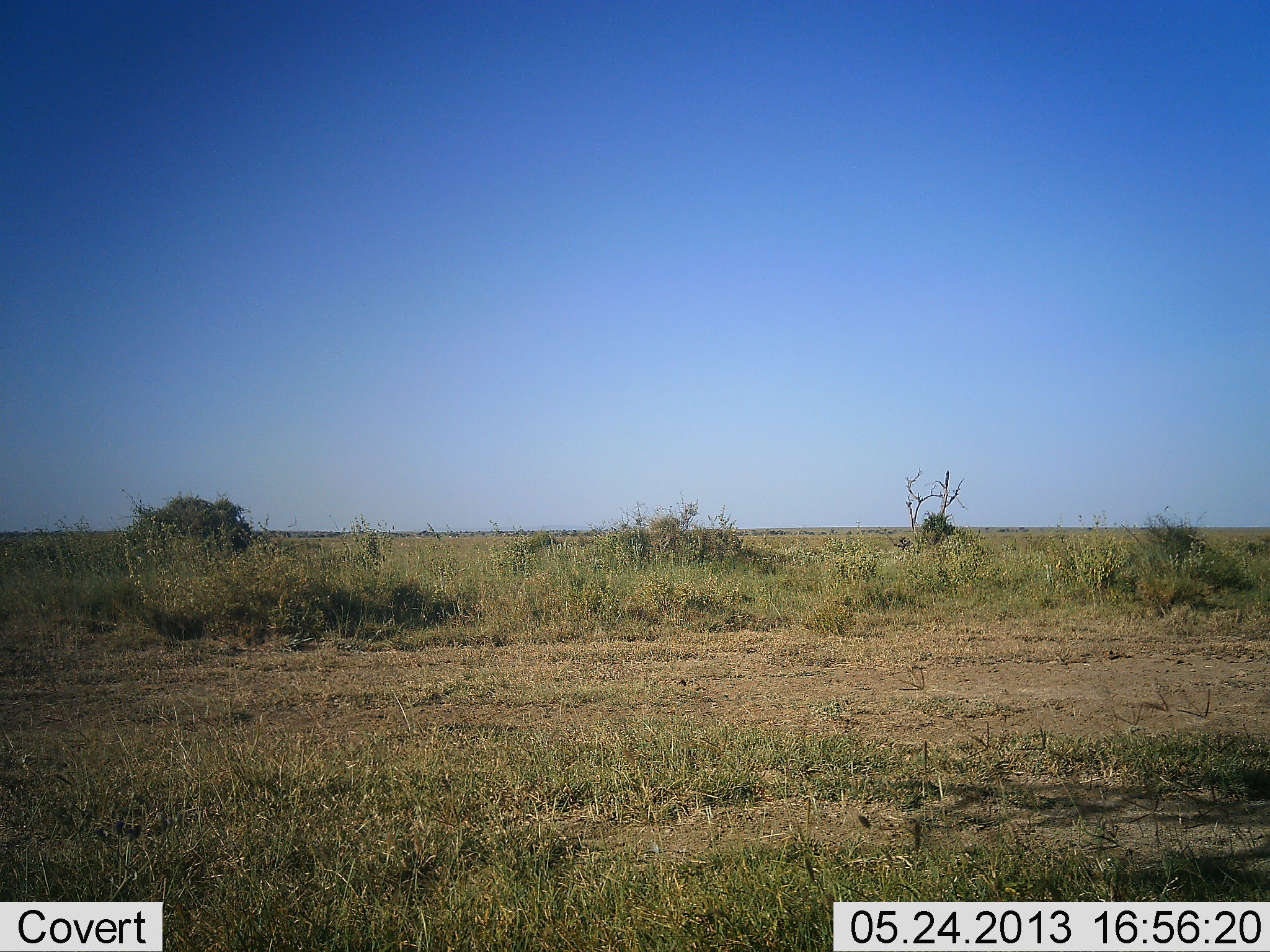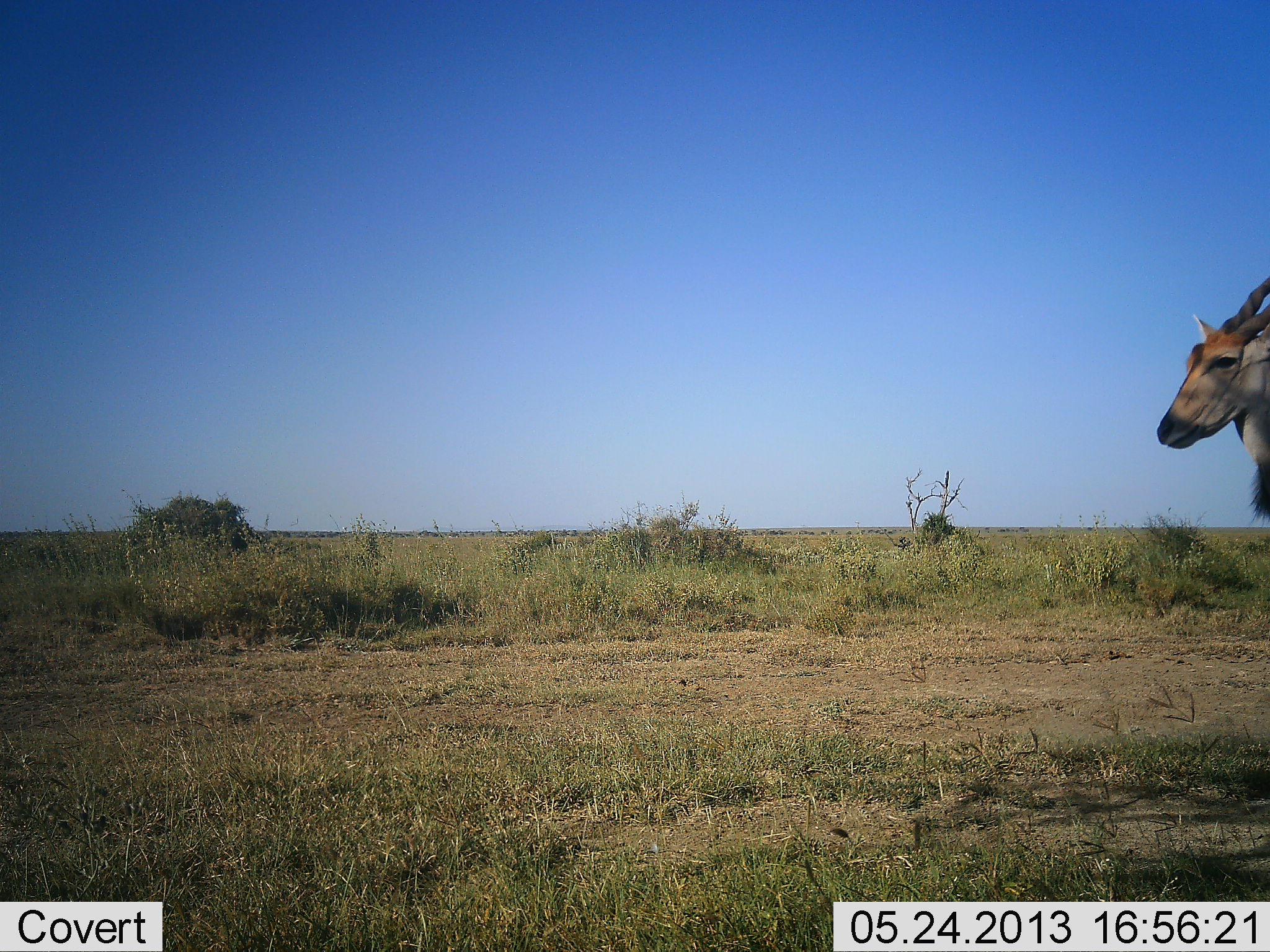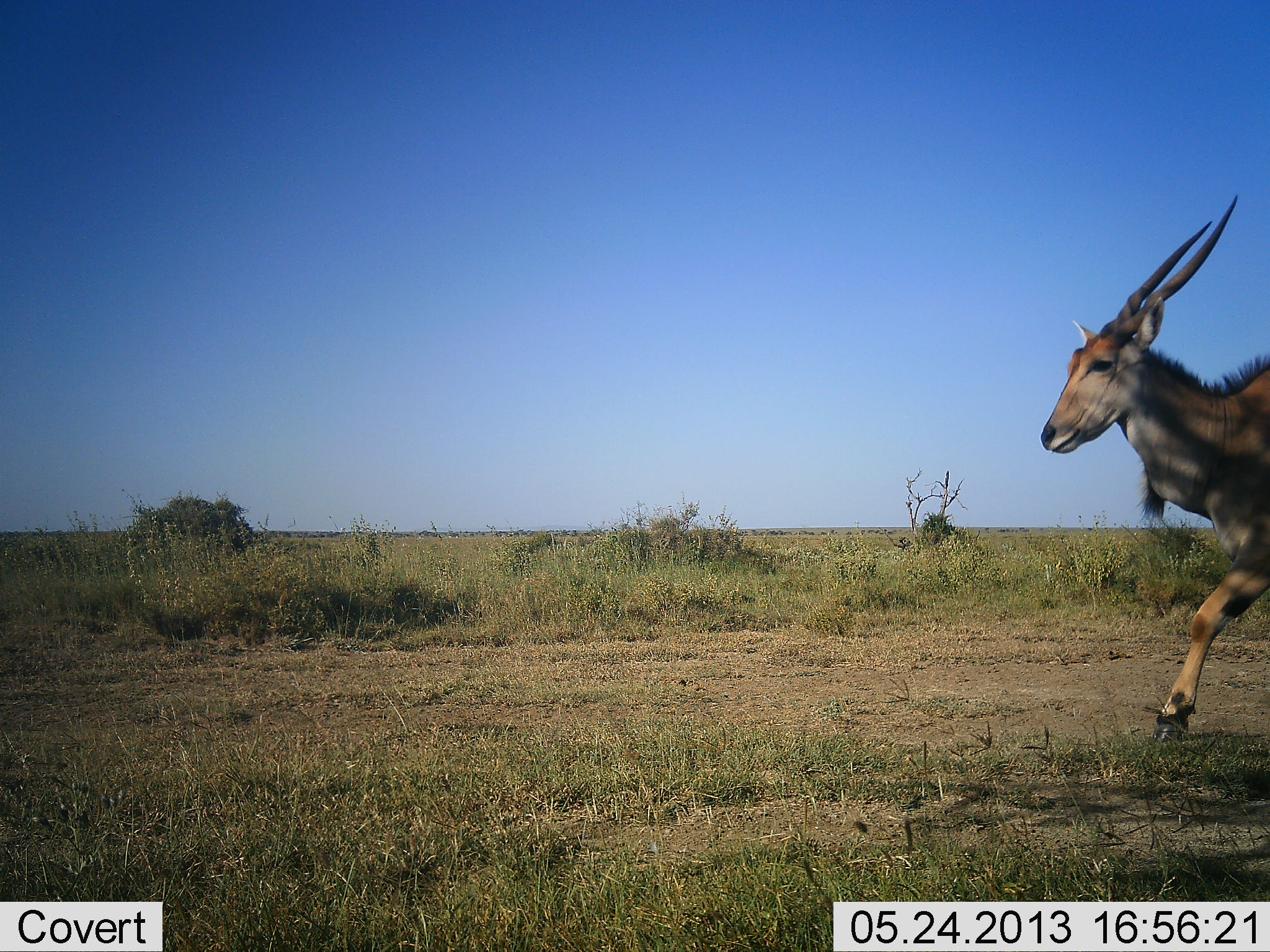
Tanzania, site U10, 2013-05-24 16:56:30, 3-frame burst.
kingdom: Animalia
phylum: Chordata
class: Mammalia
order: Artiodactyla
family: Bovidae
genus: Tragelaphus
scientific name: Tragelaphus oryx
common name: eland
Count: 1.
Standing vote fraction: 10%.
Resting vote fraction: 0%.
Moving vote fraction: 90%.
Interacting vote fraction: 0%.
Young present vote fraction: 0%.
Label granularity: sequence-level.